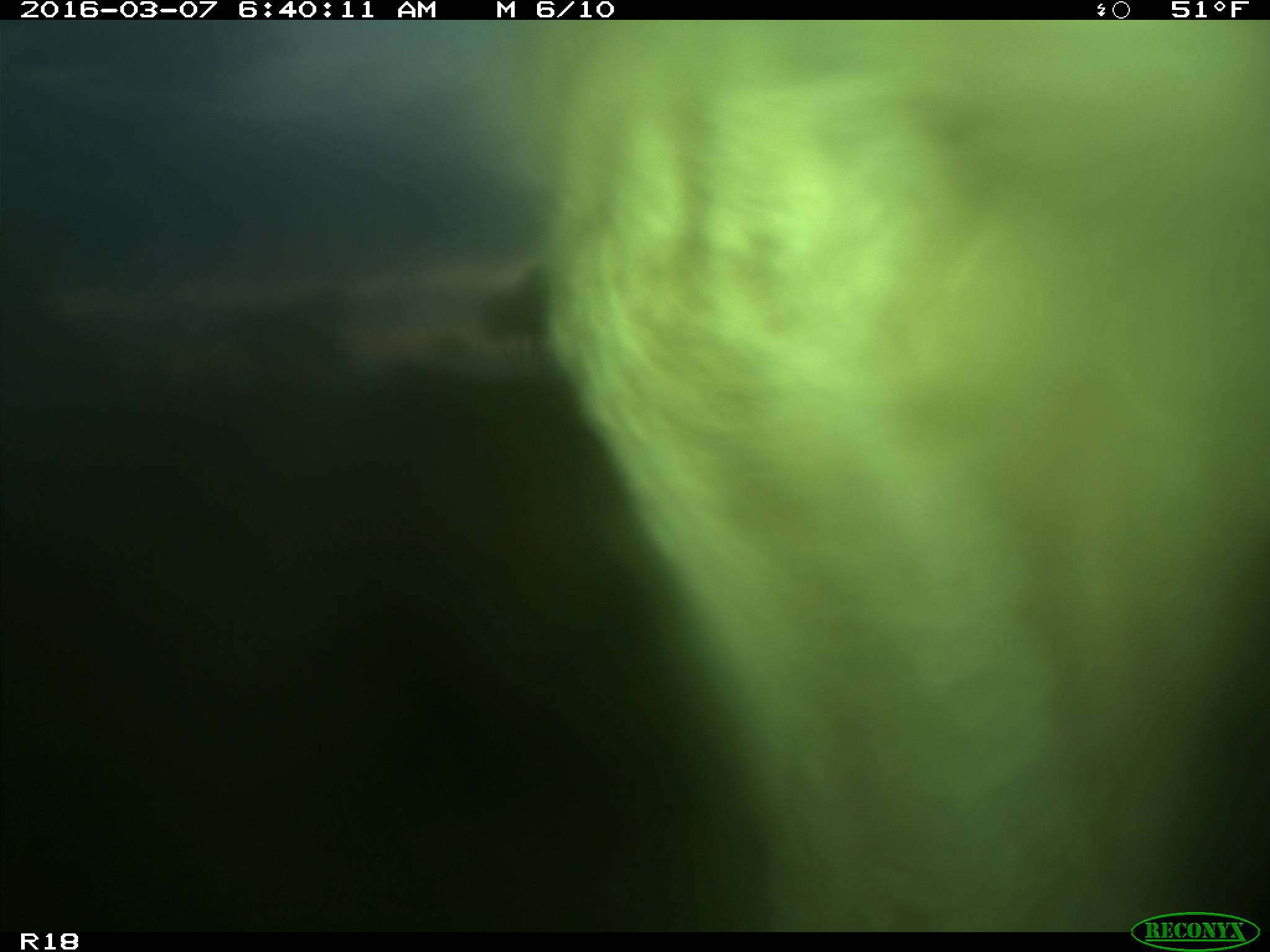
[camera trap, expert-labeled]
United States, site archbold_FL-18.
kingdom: Animalia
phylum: Chordata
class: Mammalia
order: Artiodactyla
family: Bovidae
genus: Bos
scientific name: Bos taurus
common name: domestic cow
Bos taurus (domestic cow).